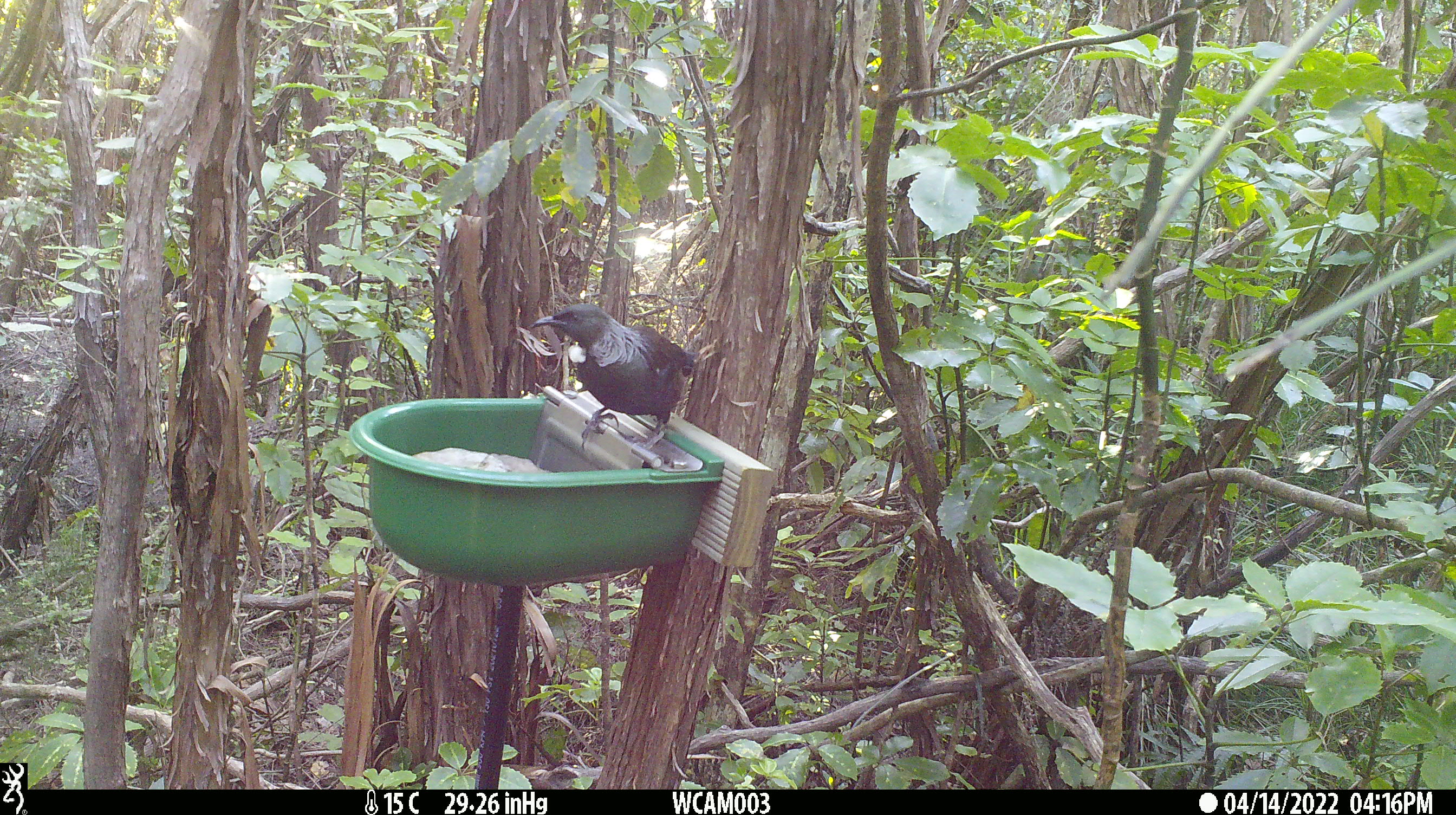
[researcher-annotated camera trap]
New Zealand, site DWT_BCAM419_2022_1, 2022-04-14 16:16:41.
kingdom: Animalia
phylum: Chordata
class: Aves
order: Passeriformes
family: Meliphagidae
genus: Prosthemadera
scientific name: Prosthemadera novaeseelandiae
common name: tui